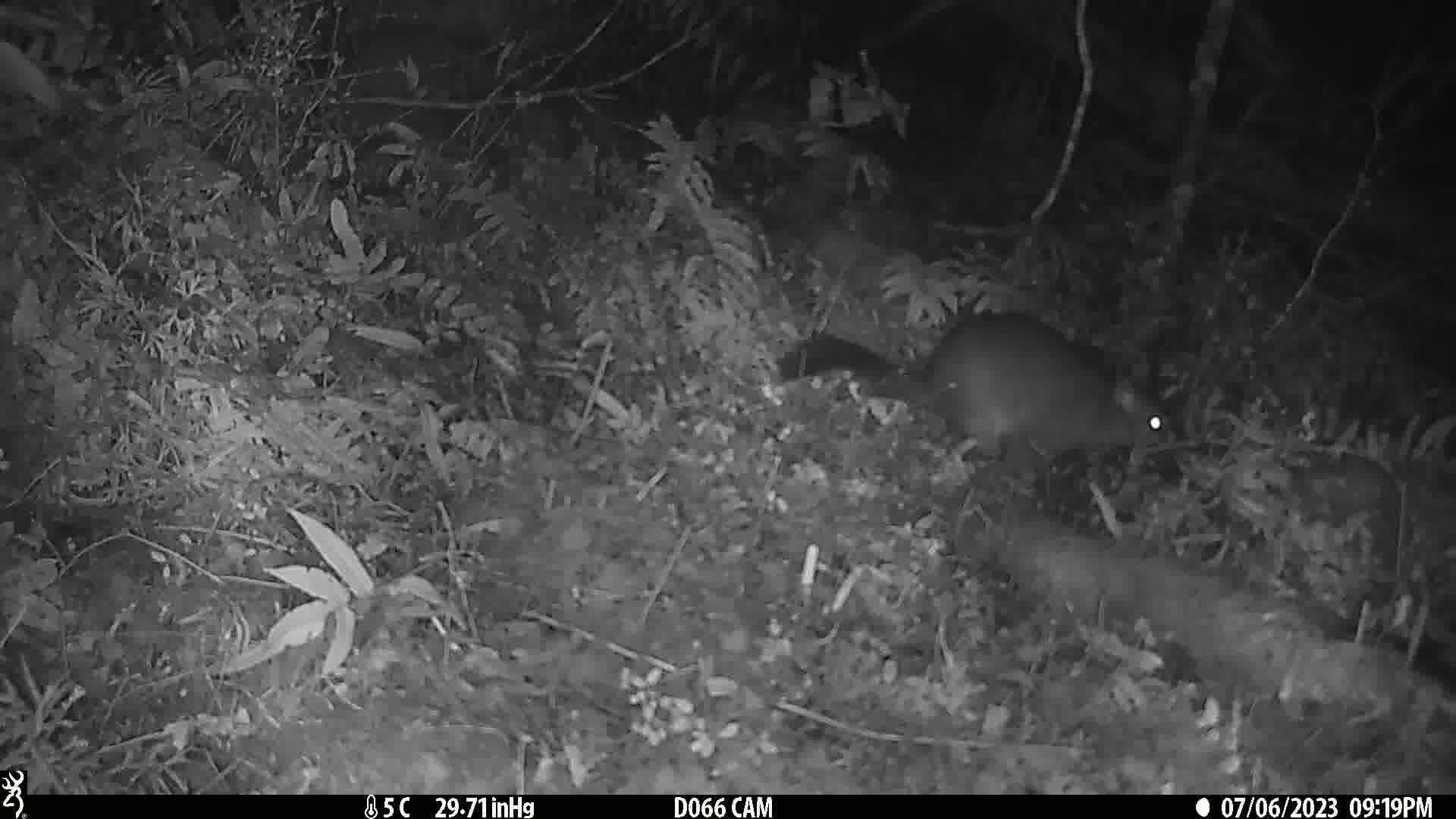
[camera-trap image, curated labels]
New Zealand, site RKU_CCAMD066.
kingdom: Animalia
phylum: Chordata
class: Mammalia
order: Diprotodontia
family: Phalangeridae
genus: Trichosurus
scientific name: Trichosurus vulpecula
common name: common brushtail possum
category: possum